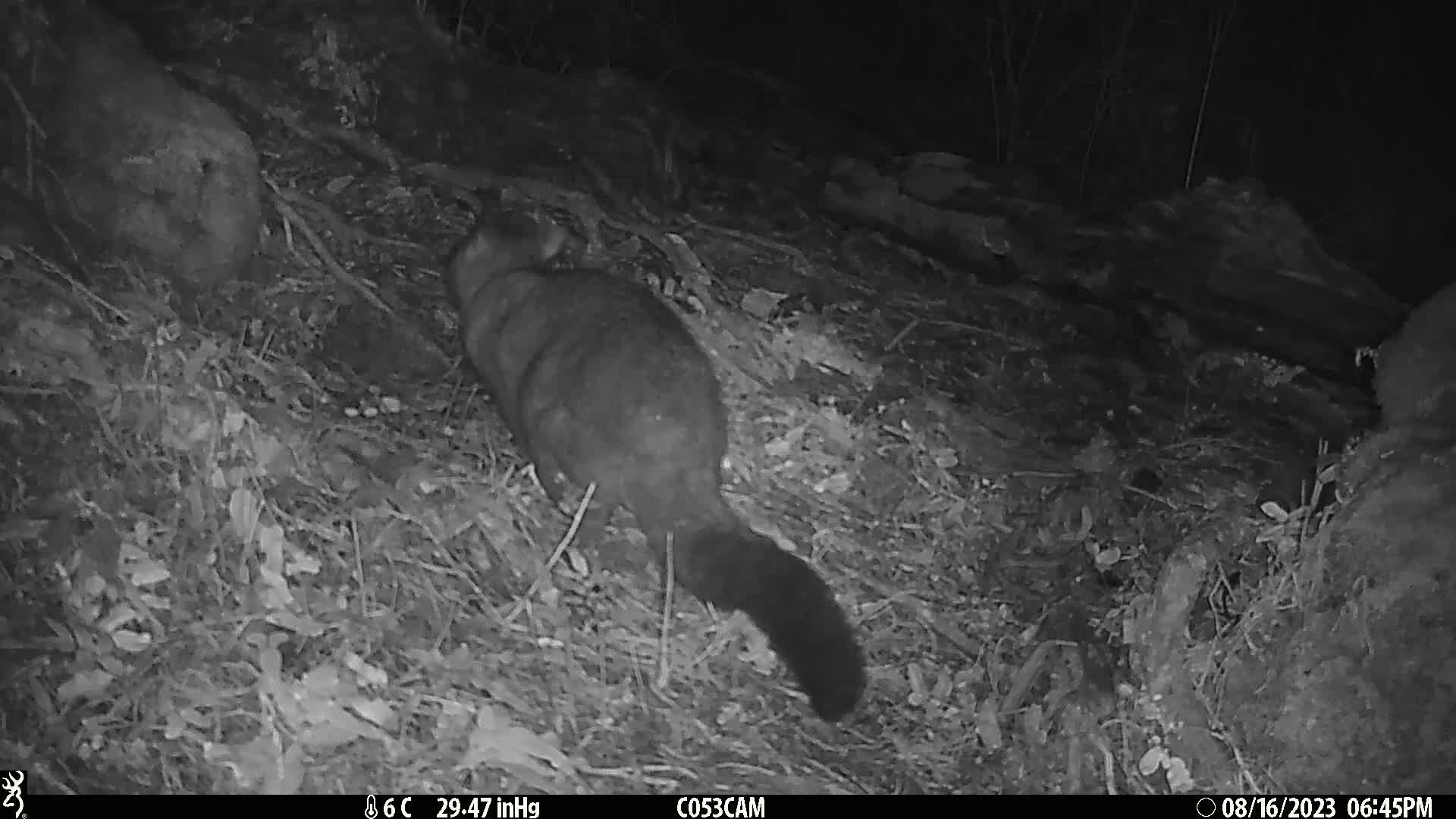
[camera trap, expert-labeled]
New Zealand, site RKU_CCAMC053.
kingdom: Animalia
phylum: Chordata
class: Mammalia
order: Diprotodontia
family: Phalangeridae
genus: Trichosurus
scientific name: Trichosurus vulpecula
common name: common brushtail possum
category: possum